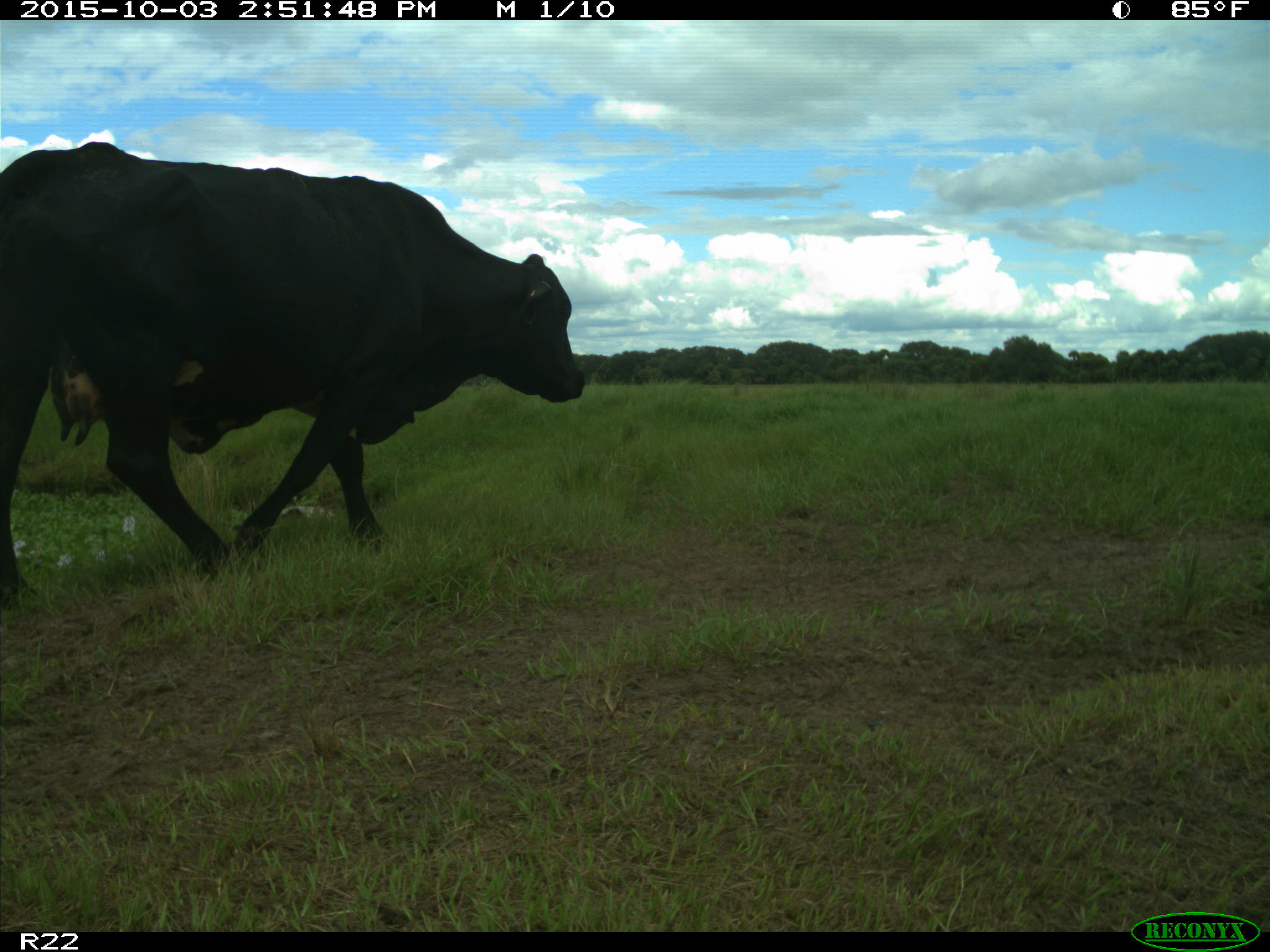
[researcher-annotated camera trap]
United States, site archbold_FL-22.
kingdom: Animalia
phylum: Chordata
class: Mammalia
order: Artiodactyla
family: Bovidae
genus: Bos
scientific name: Bos taurus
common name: domestic cow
Bos taurus (domestic cow).